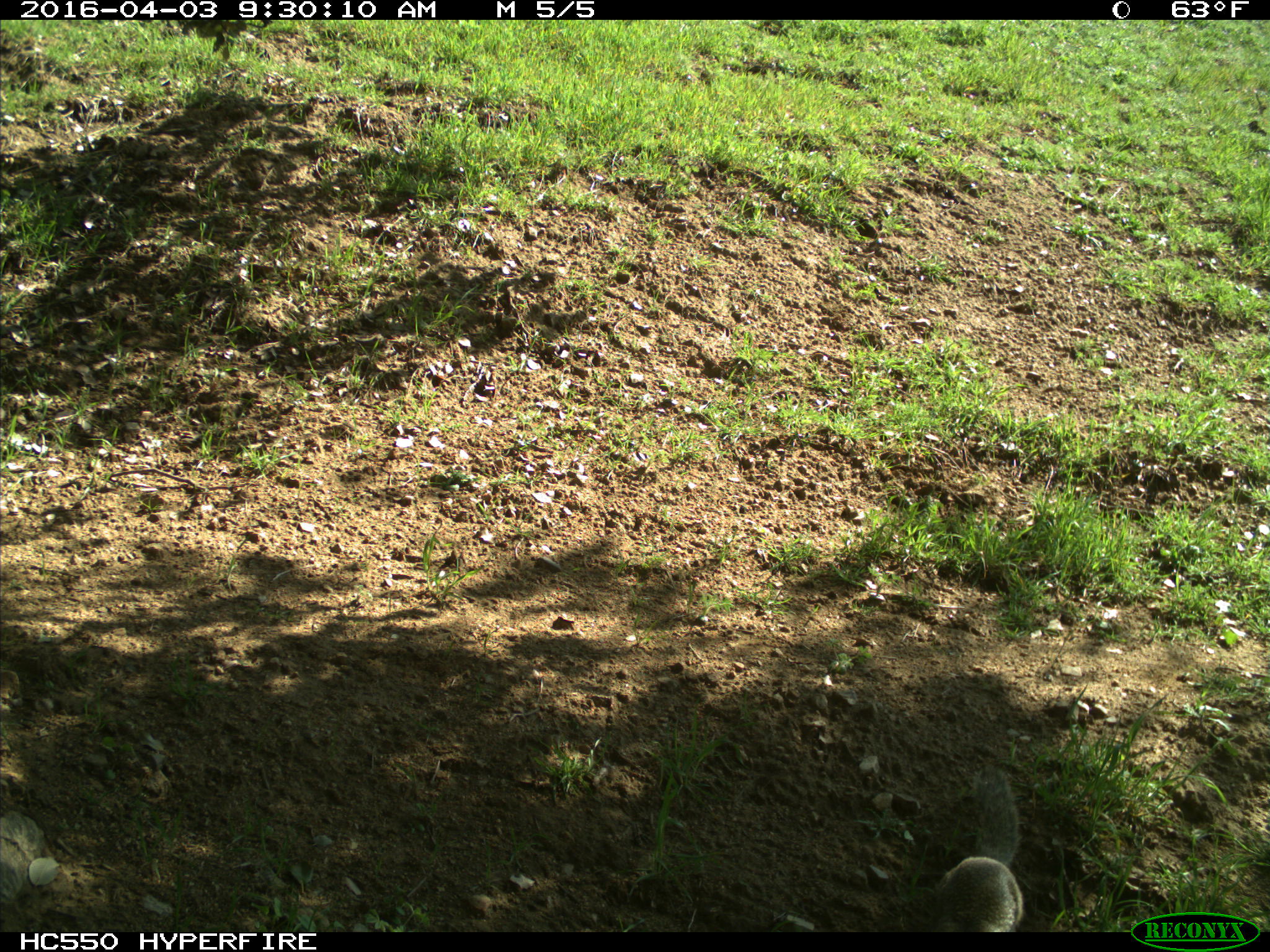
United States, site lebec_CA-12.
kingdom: Animalia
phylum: Chordata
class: Mammalia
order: Rodentia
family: Sciuridae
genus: Otospermophilus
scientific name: Otospermophilus beecheyi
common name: california ground squirrel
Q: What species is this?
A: Otospermophilus beecheyi (california ground squirrel).